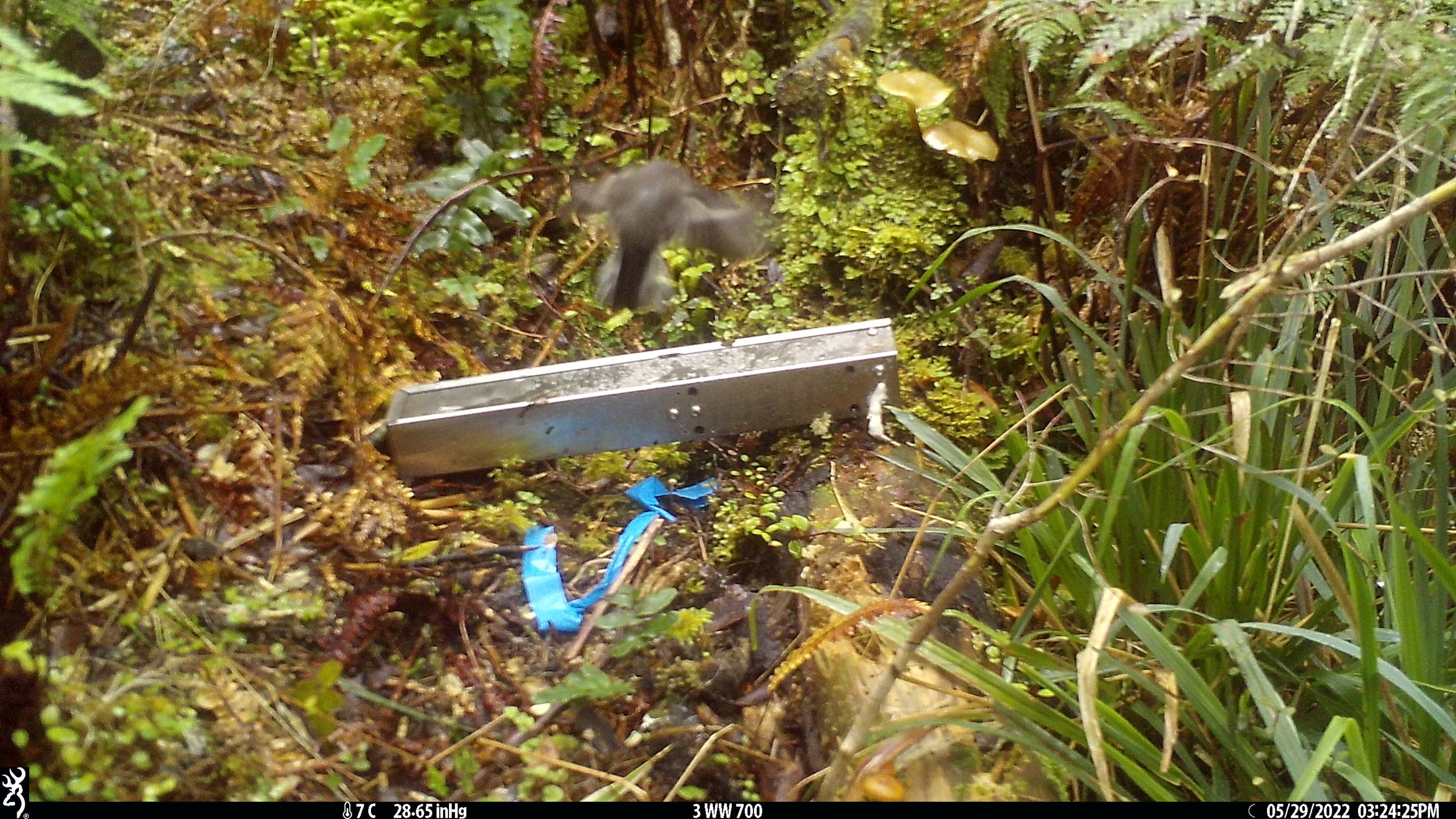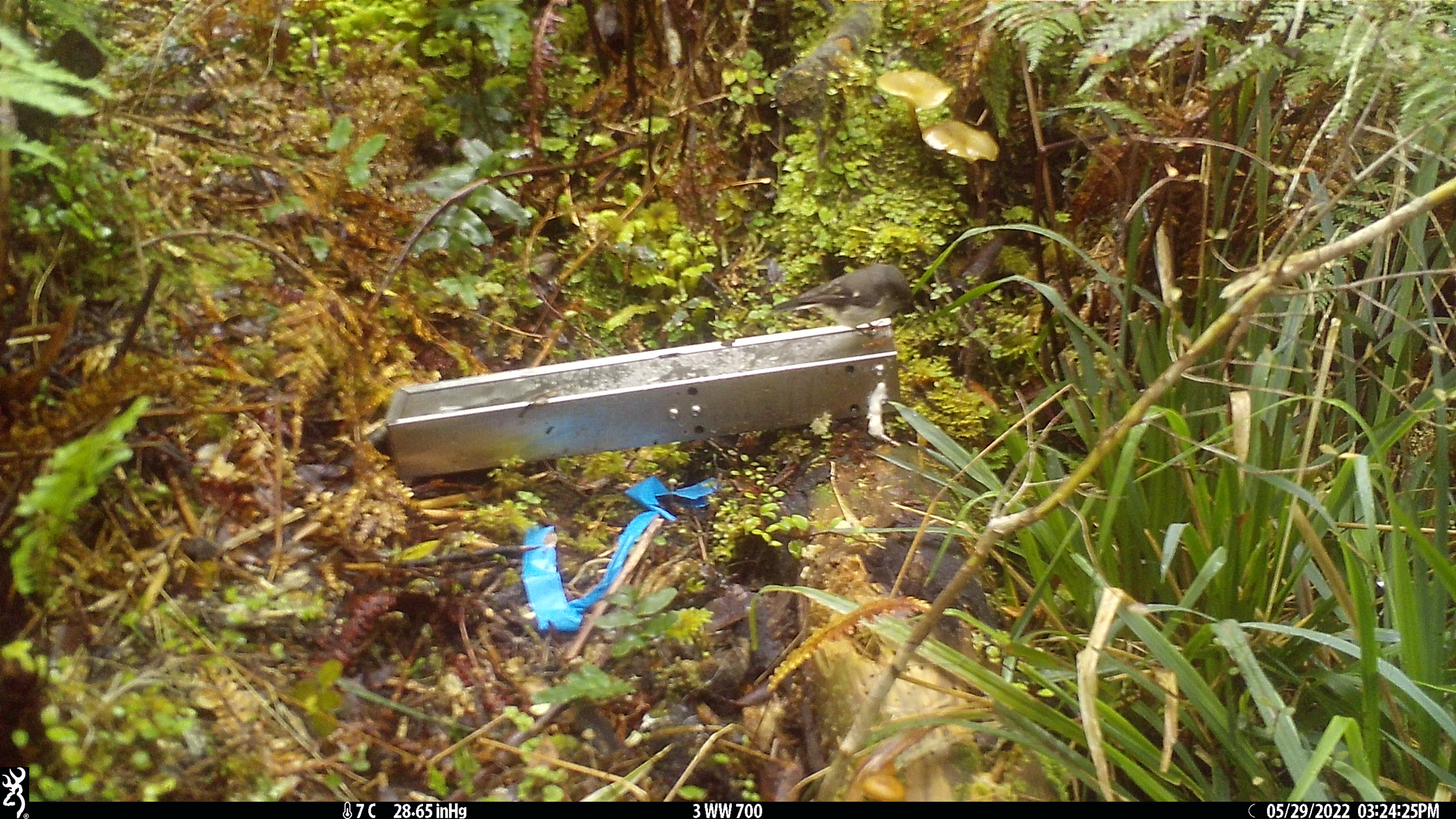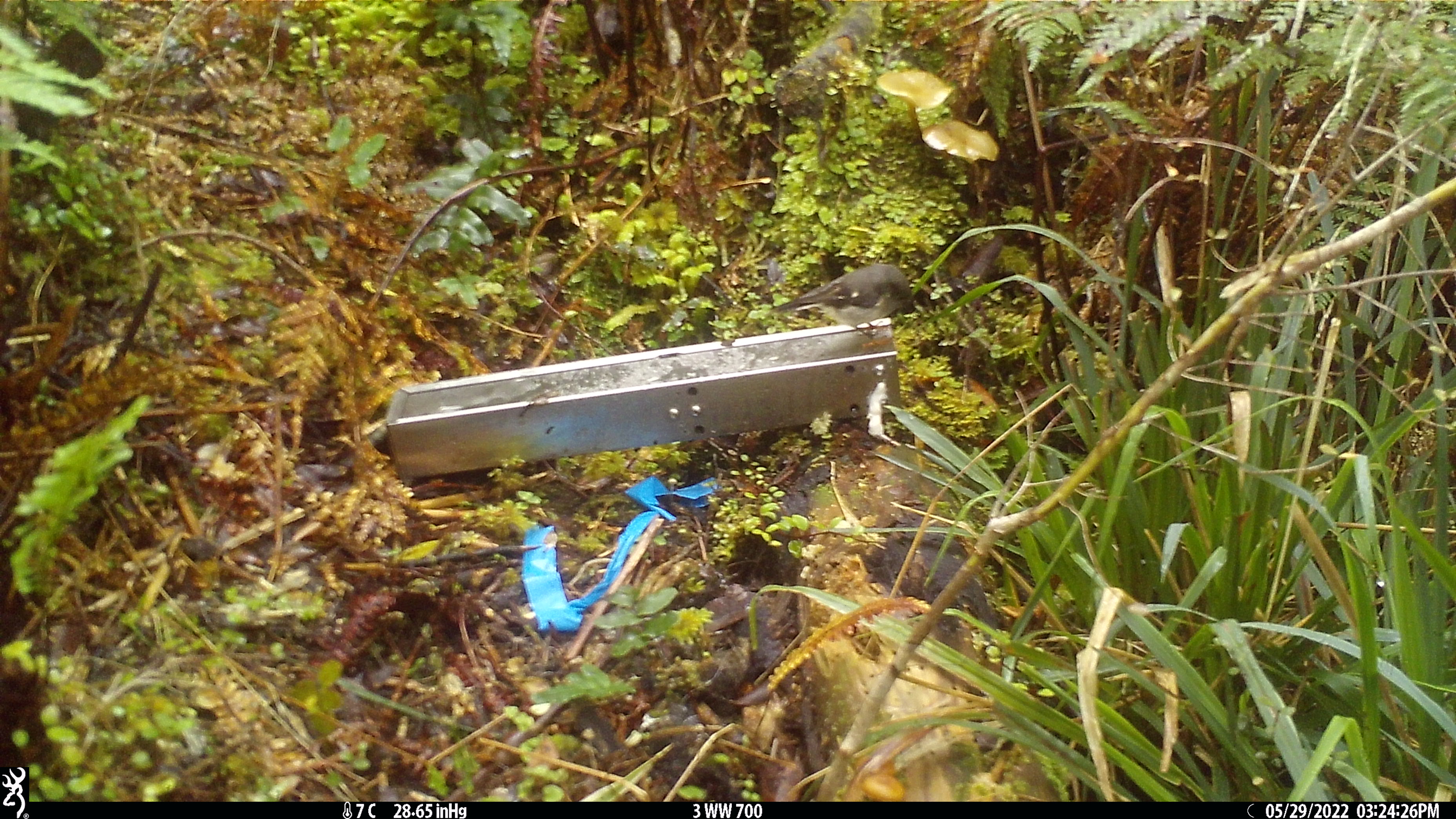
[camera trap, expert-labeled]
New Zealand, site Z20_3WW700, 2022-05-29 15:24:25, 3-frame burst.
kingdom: Animalia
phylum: Chordata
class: Aves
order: Passeriformes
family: Petroicidae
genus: Petroica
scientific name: Petroica macrocephala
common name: tomtit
Tomtit (Petroica macrocephala).